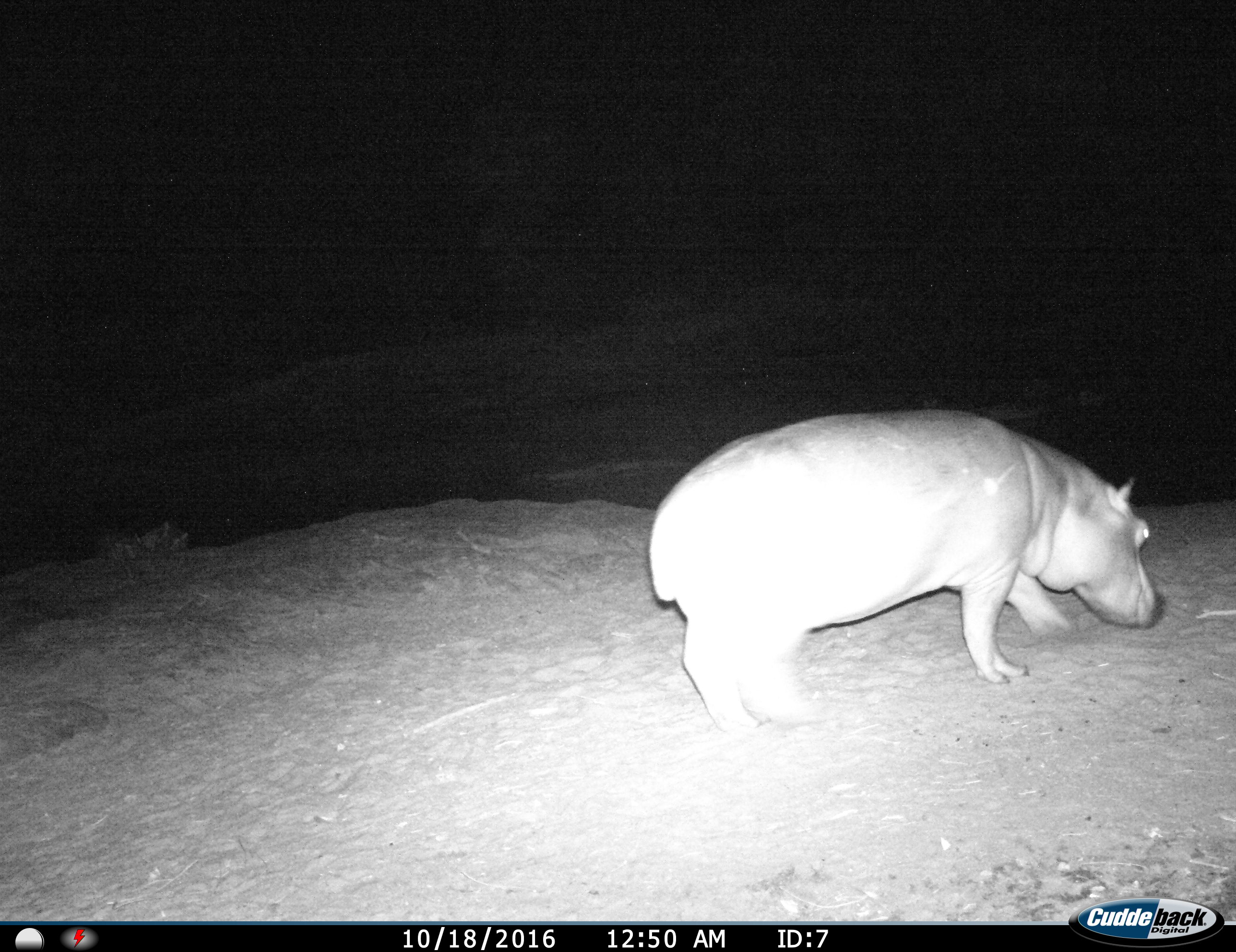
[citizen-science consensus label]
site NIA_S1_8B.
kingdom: Animalia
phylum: Chordata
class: Mammalia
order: Artiodactyla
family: Hippopotamidae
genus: Hippopotamus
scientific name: Hippopotamus amphibius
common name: hippopotamus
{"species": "hippopotamus (Hippopotamus amphibius)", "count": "1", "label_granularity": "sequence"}